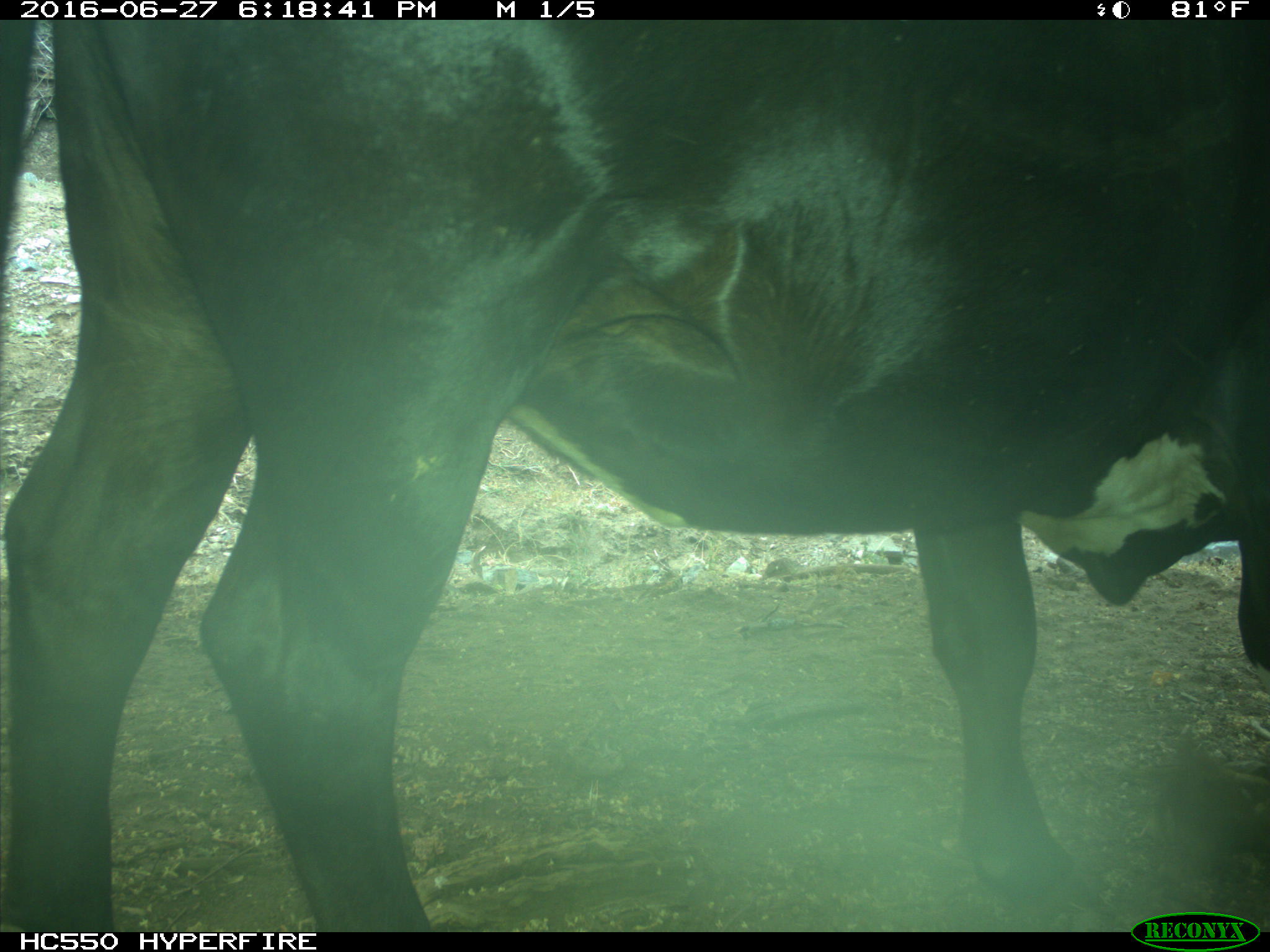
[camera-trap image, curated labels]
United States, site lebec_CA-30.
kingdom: Animalia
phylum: Chordata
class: Mammalia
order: Artiodactyla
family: Bovidae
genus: Bos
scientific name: Bos taurus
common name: domestic cow